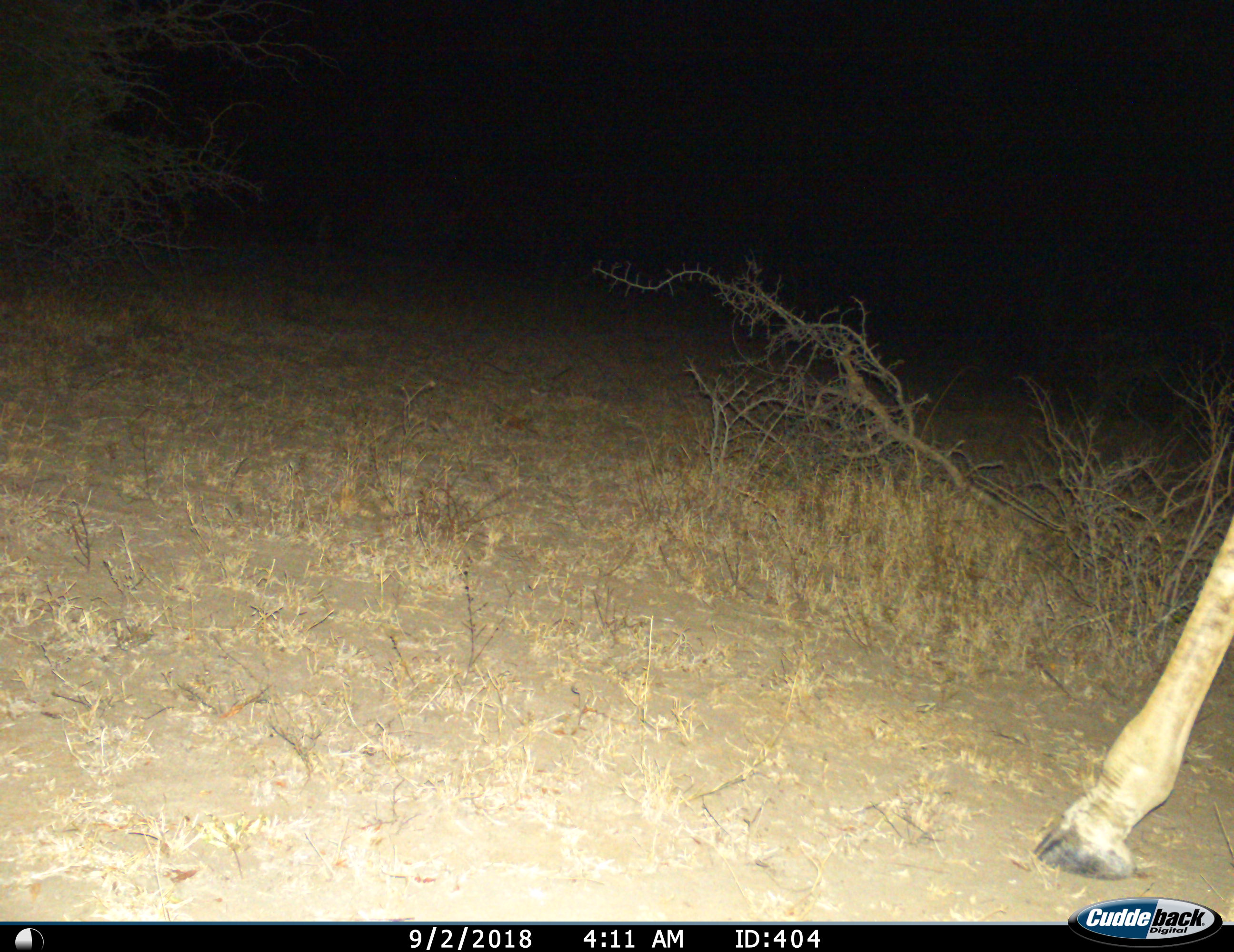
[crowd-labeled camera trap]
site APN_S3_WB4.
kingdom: Animalia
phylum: Chordata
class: Mammalia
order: Artiodactyla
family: Giraffidae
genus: Giraffa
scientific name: Giraffa camelopardalis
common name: giraffe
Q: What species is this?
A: Giraffe (Giraffa camelopardalis).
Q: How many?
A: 1.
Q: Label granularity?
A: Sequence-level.